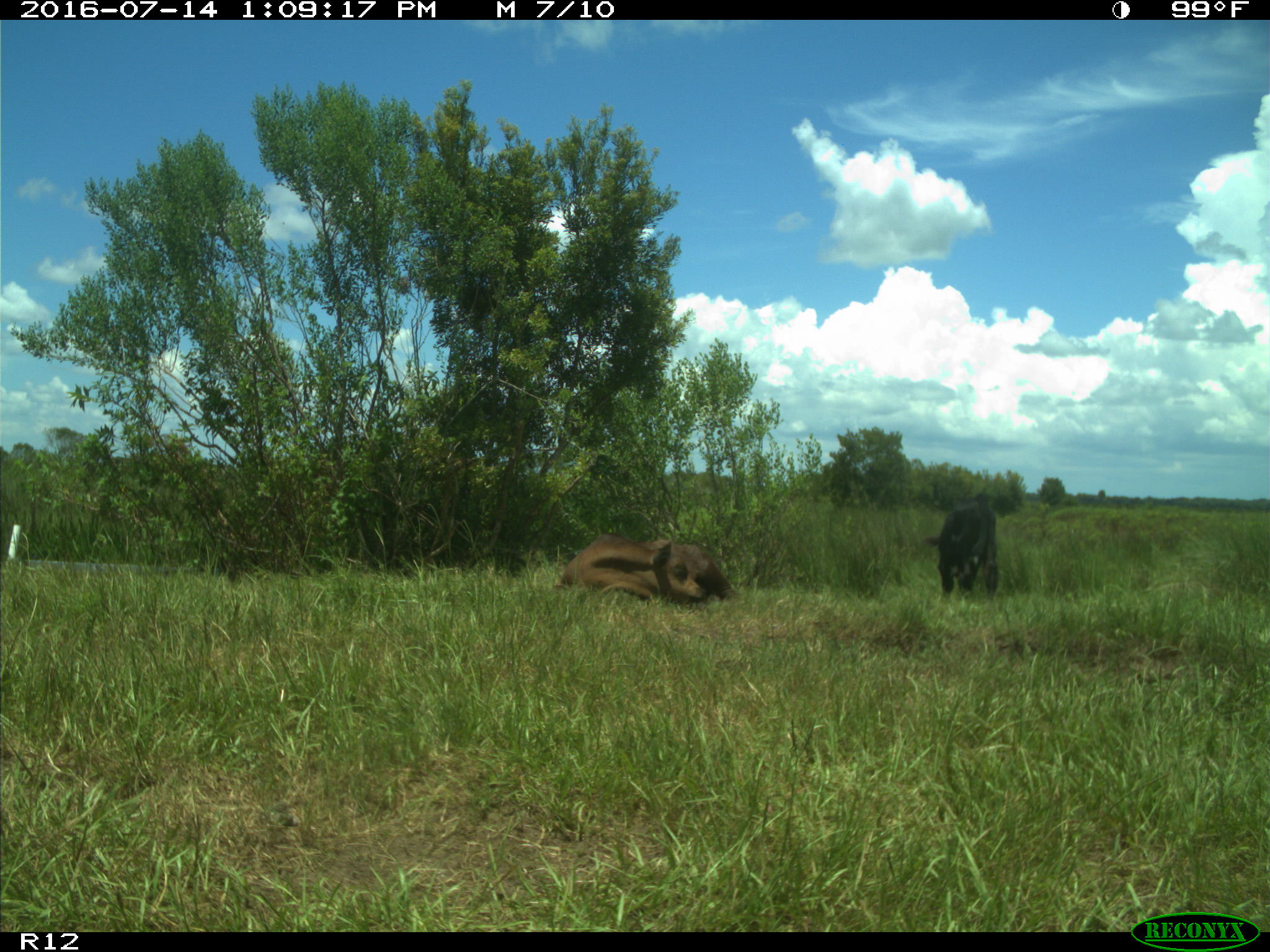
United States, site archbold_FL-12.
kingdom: Animalia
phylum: Chordata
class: Mammalia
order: Artiodactyla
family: Bovidae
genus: Bos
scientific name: Bos taurus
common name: domestic cow